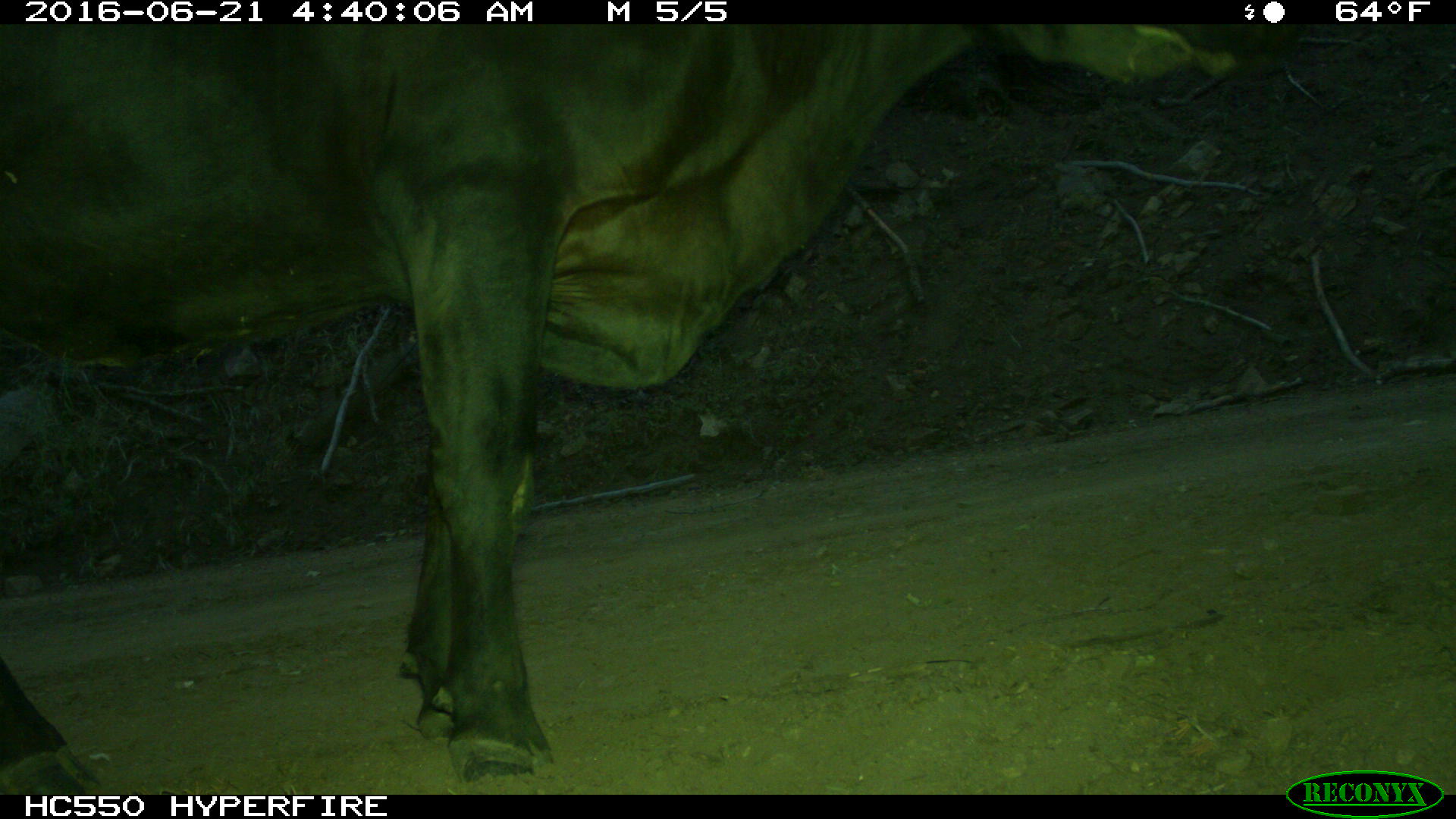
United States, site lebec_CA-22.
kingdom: Animalia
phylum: Chordata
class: Mammalia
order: Artiodactyla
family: Bovidae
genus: Bos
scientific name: Bos taurus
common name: domestic cow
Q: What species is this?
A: Bos taurus (domestic cow).